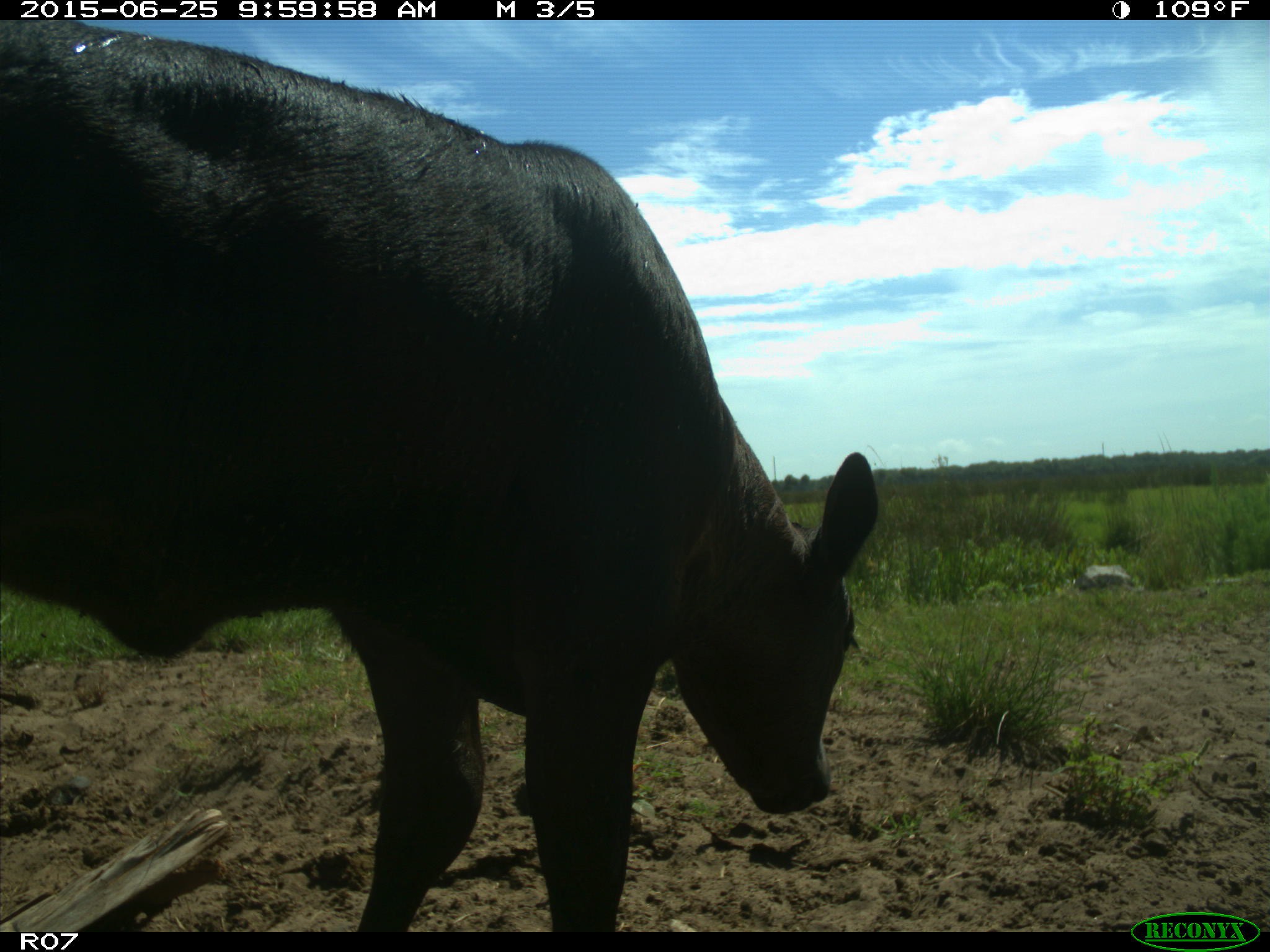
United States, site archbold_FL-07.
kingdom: Animalia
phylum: Chordata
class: Mammalia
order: Artiodactyla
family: Bovidae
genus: Bos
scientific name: Bos taurus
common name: domestic cow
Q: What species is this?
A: Bos taurus (domestic cow).